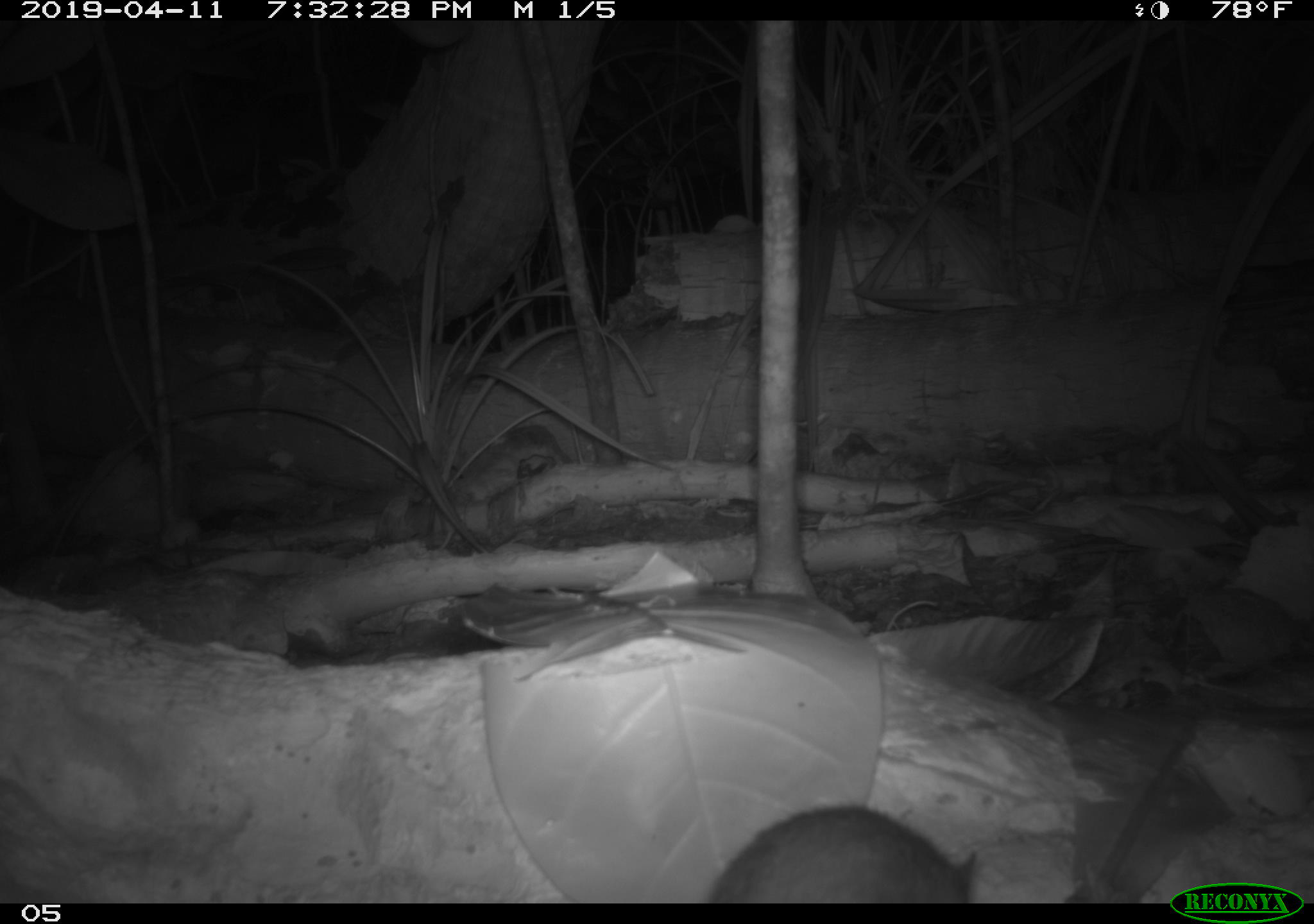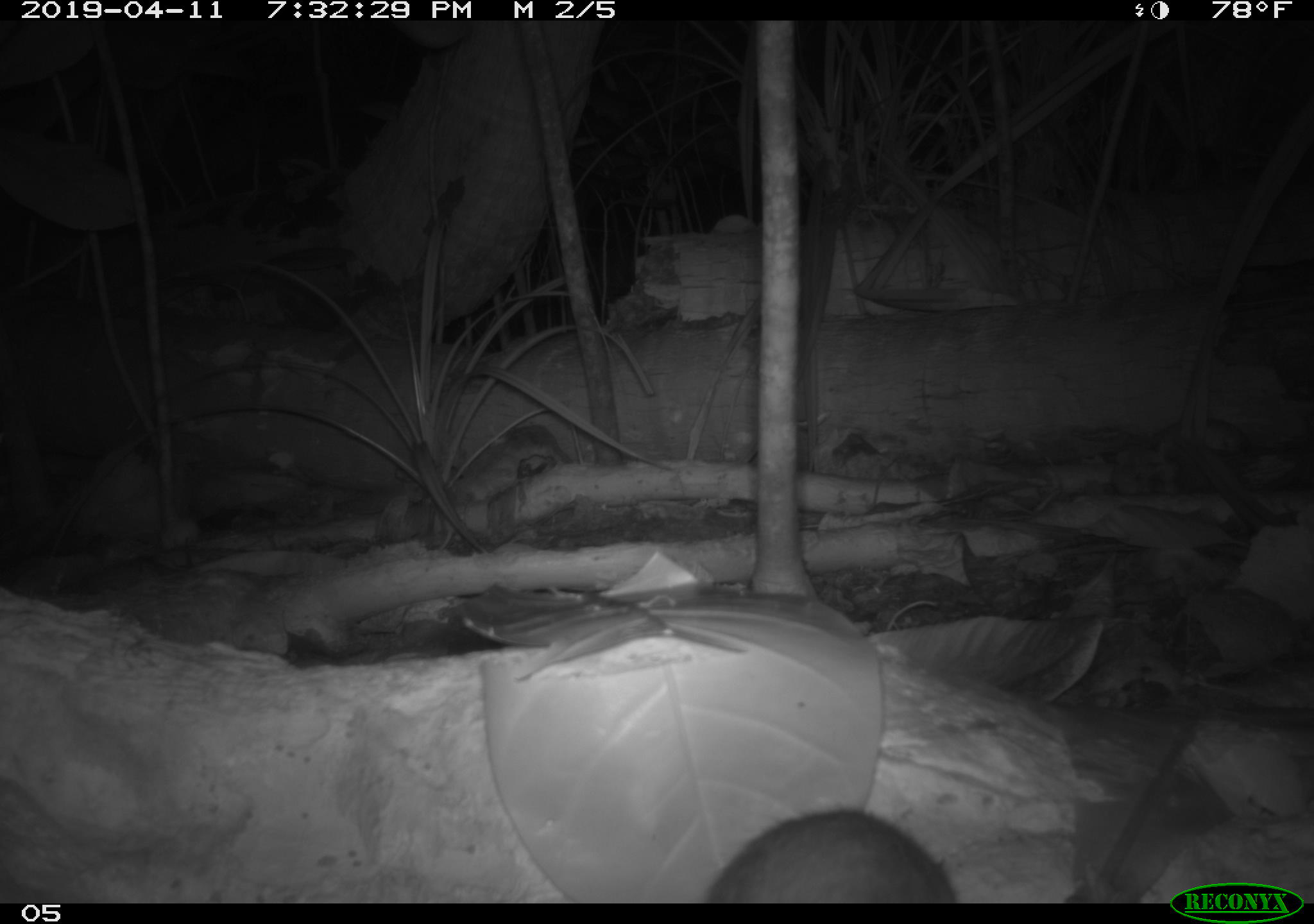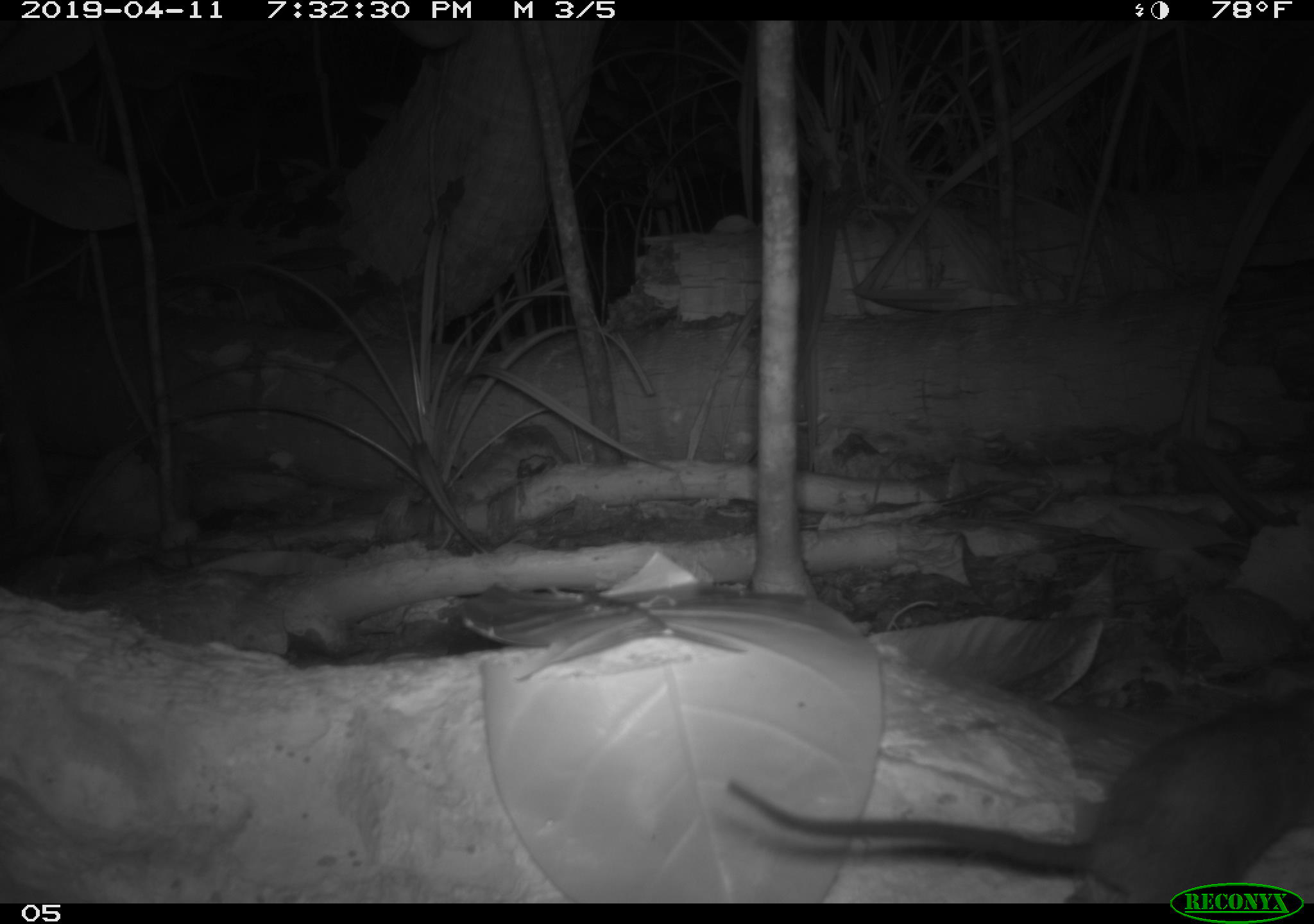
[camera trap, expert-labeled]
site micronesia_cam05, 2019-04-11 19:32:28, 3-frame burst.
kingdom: Animalia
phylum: Chordata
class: Mammalia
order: Rodentia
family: Muridae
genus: Rattus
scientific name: Rattus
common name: rat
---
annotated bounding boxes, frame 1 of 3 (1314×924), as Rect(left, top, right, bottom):
rat: Rect(700, 801, 977, 903)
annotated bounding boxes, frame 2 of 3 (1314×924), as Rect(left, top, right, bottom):
rat: Rect(687, 807, 954, 902)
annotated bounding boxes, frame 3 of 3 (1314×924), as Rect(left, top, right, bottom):
rat: Rect(725, 685, 1302, 899)